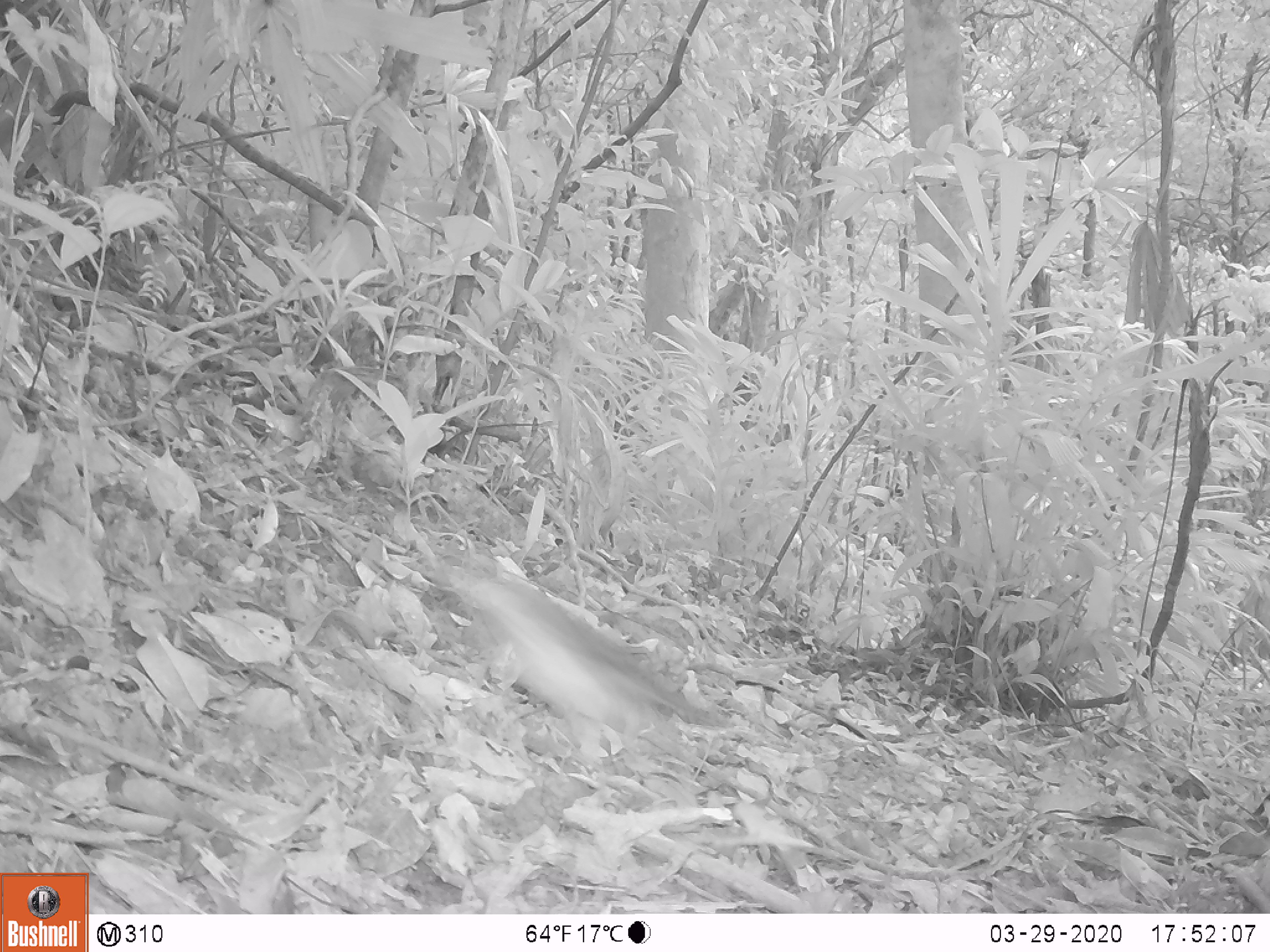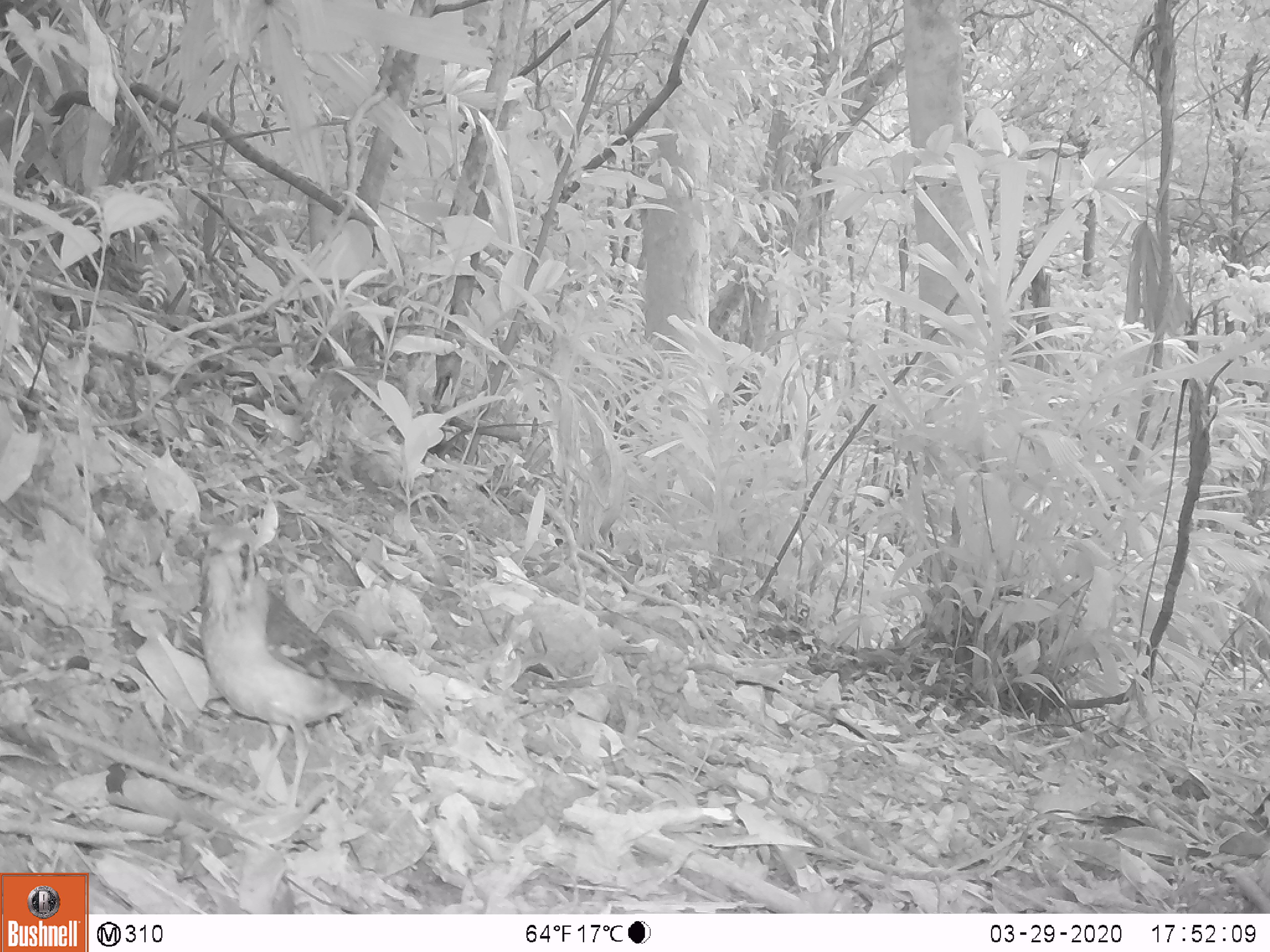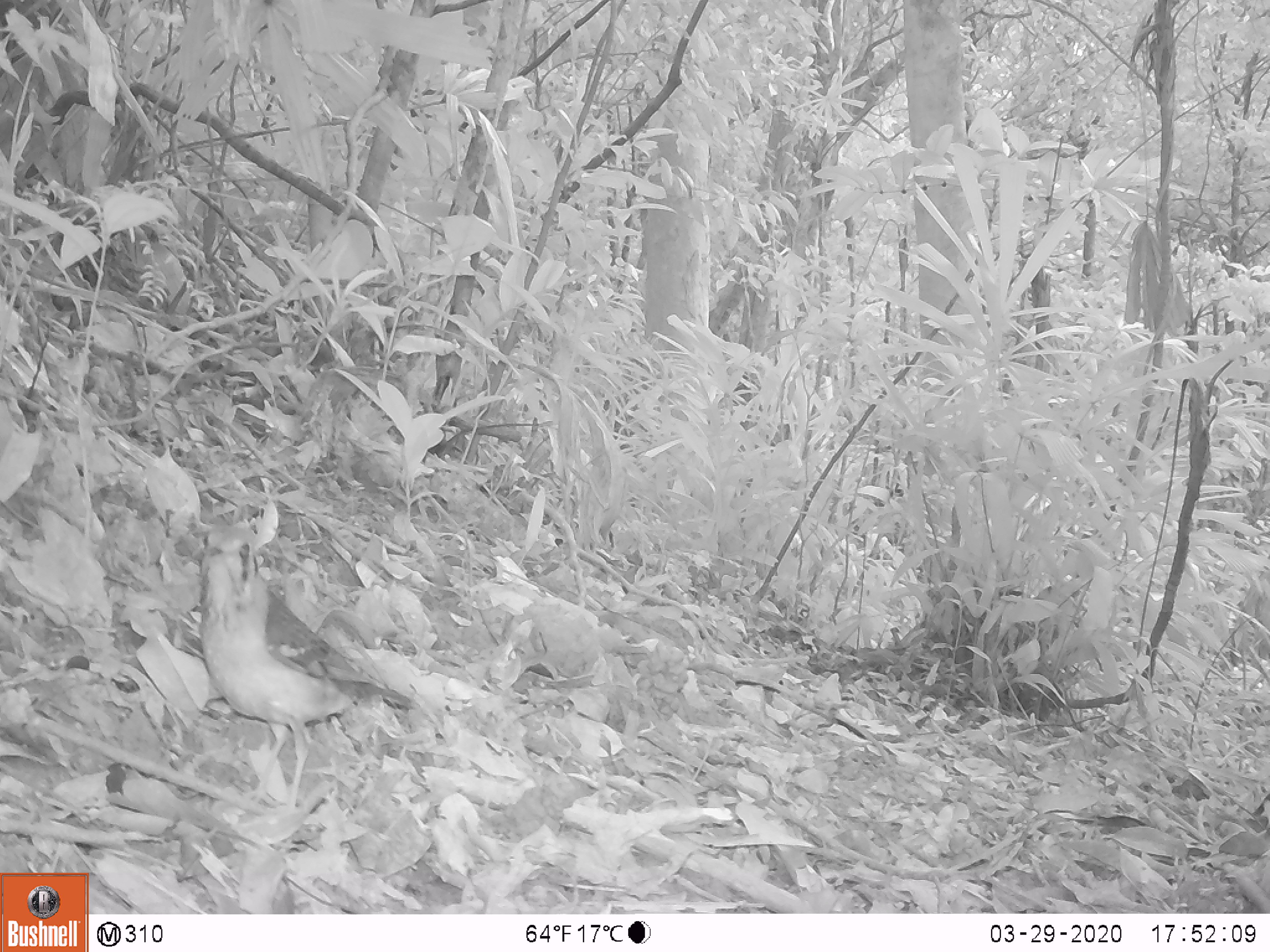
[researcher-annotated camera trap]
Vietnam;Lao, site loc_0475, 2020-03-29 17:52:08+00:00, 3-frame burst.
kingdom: Animalia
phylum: Chordata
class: Aves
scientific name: Aves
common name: bird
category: unidentified bird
Unidentified bird (bird) (Aves). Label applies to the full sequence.